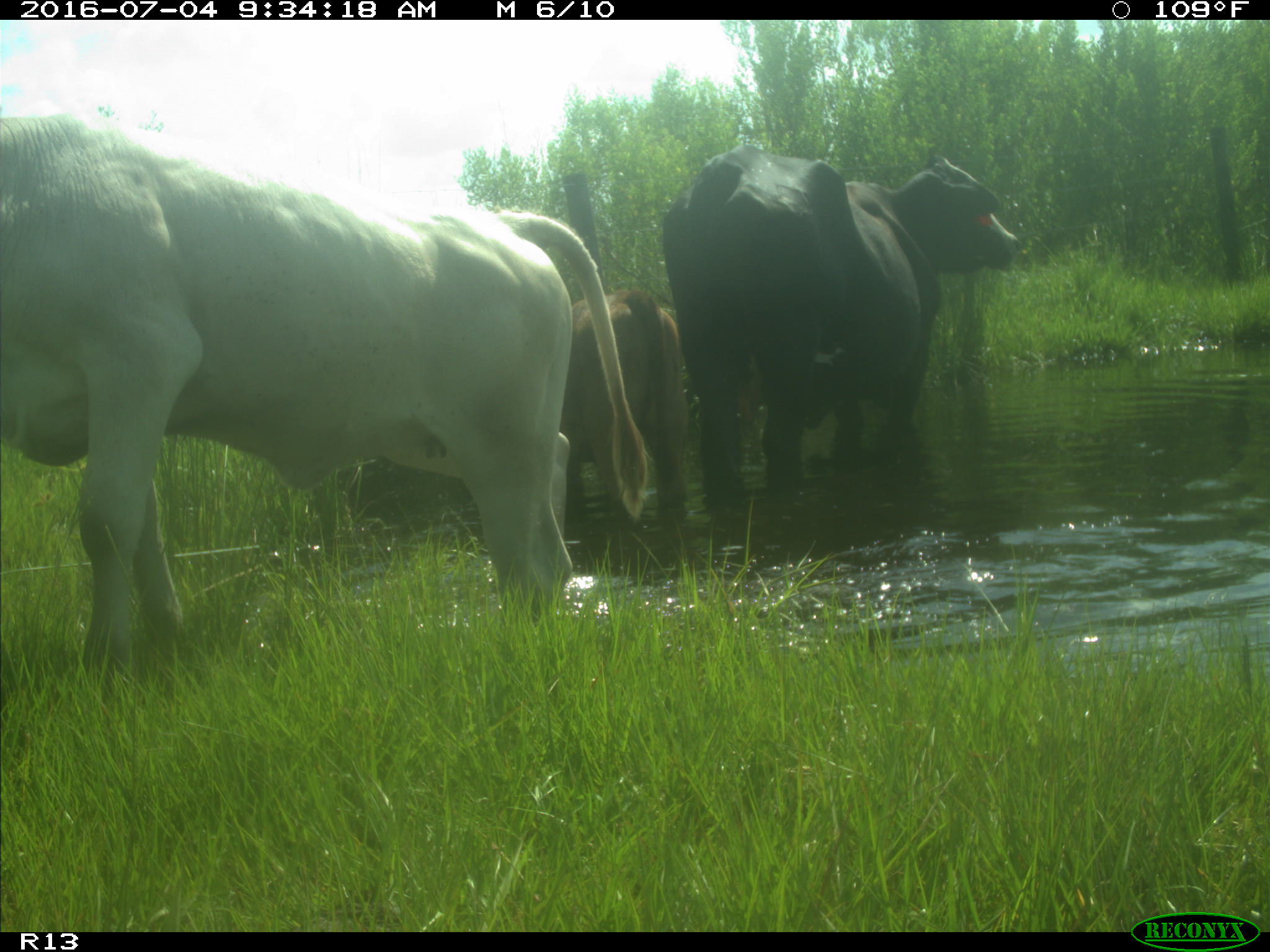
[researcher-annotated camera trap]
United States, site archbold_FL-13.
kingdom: Animalia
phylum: Chordata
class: Mammalia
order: Artiodactyla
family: Bovidae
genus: Bos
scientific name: Bos taurus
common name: domestic cow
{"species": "Bos taurus (domestic cow)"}